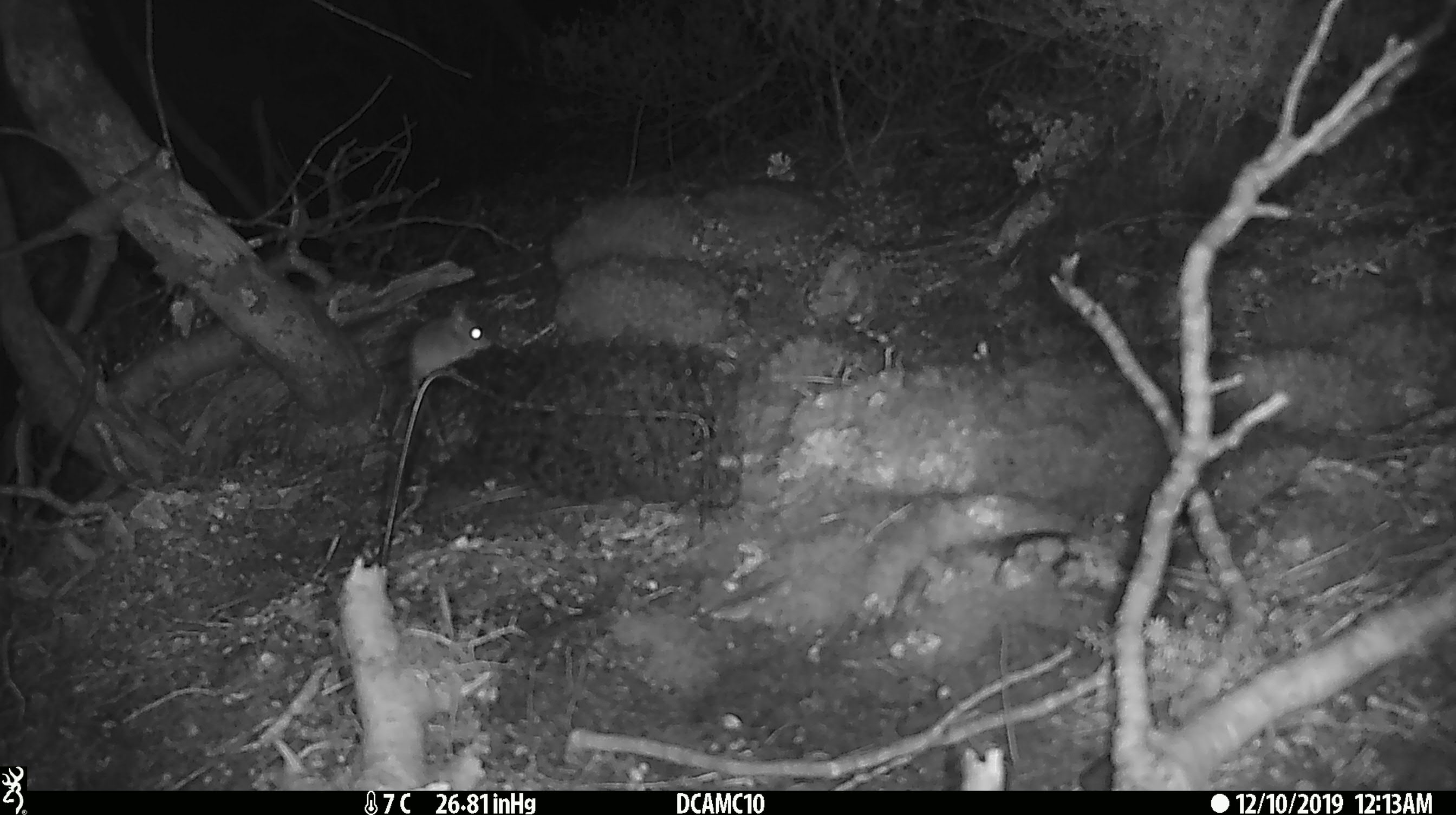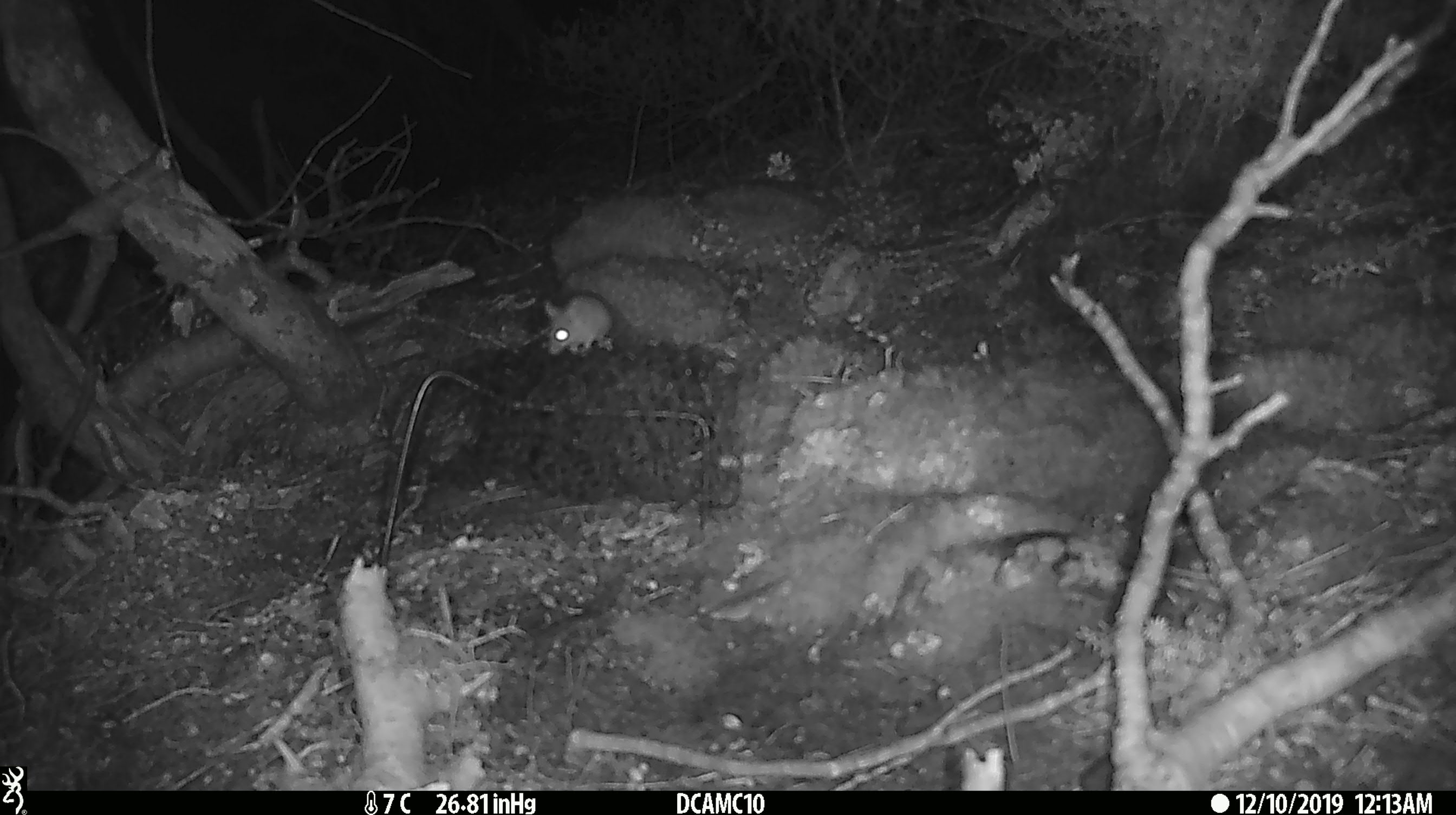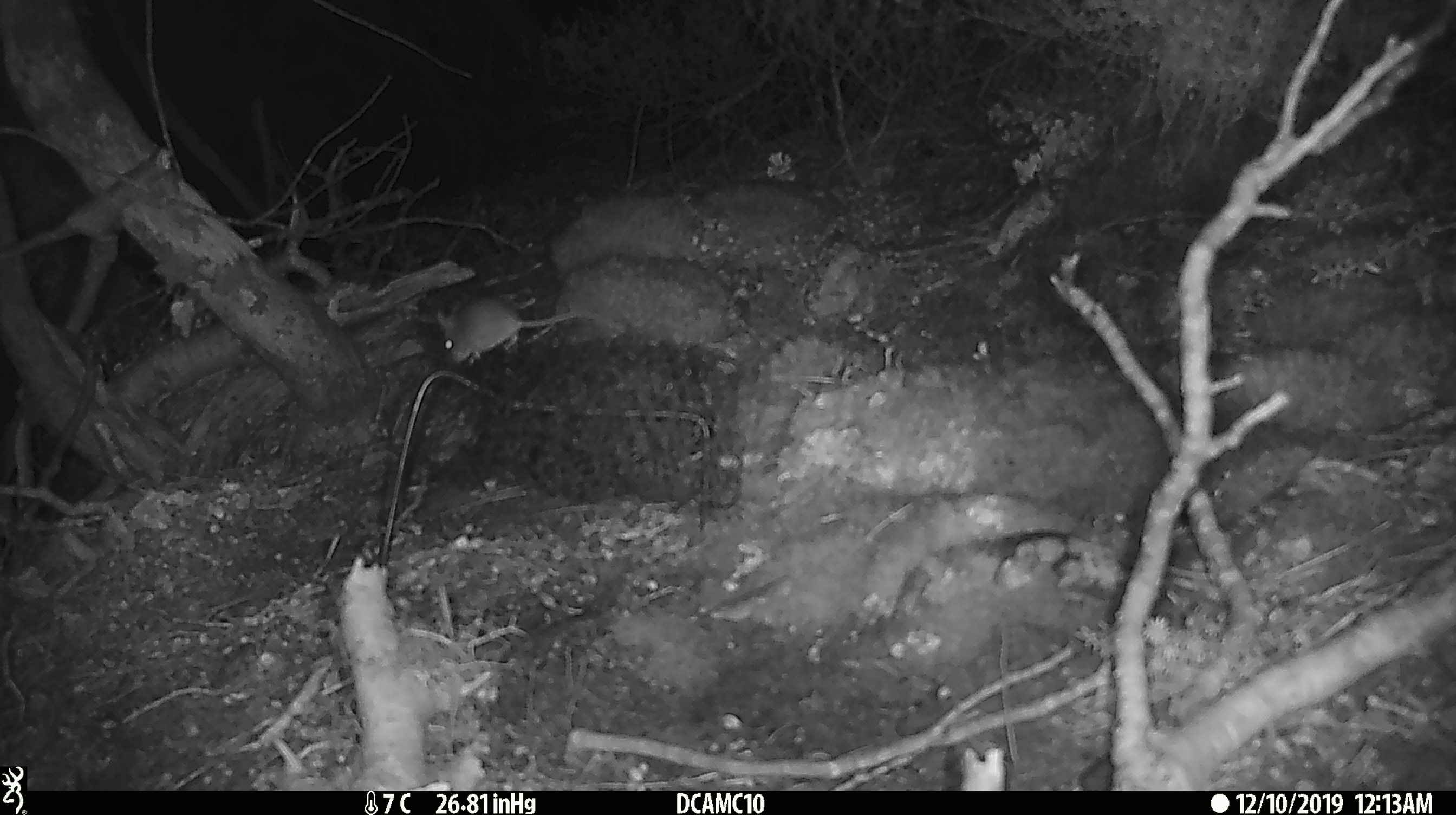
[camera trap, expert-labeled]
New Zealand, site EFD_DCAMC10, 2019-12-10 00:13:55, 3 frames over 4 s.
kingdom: Animalia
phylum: Chordata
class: Mammalia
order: Rodentia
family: Muridae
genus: Mus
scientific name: Mus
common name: mouse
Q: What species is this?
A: Mouse (Mus).